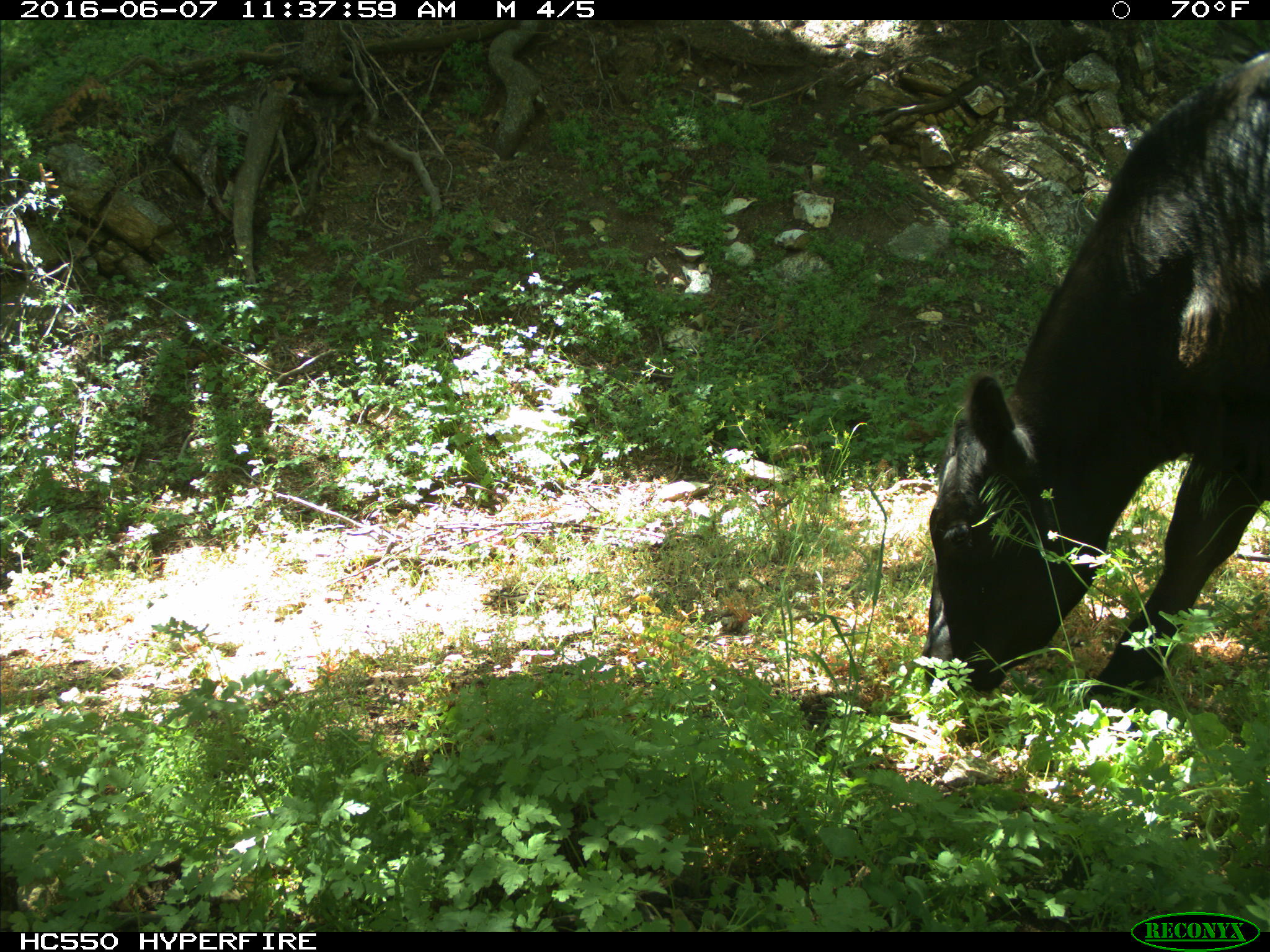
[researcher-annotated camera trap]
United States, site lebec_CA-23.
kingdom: Animalia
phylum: Chordata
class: Mammalia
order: Artiodactyla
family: Bovidae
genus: Bos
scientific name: Bos taurus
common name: domestic cow